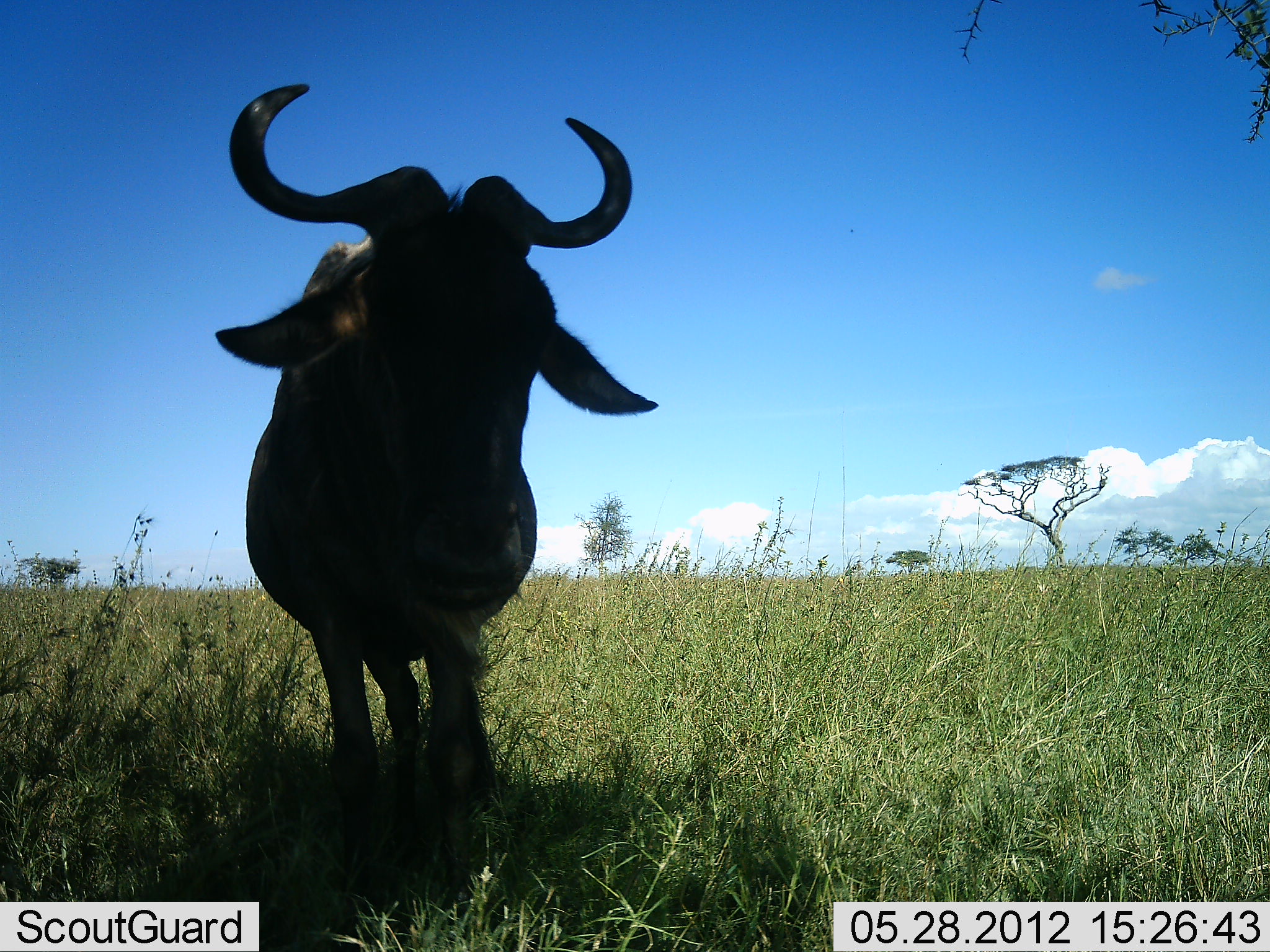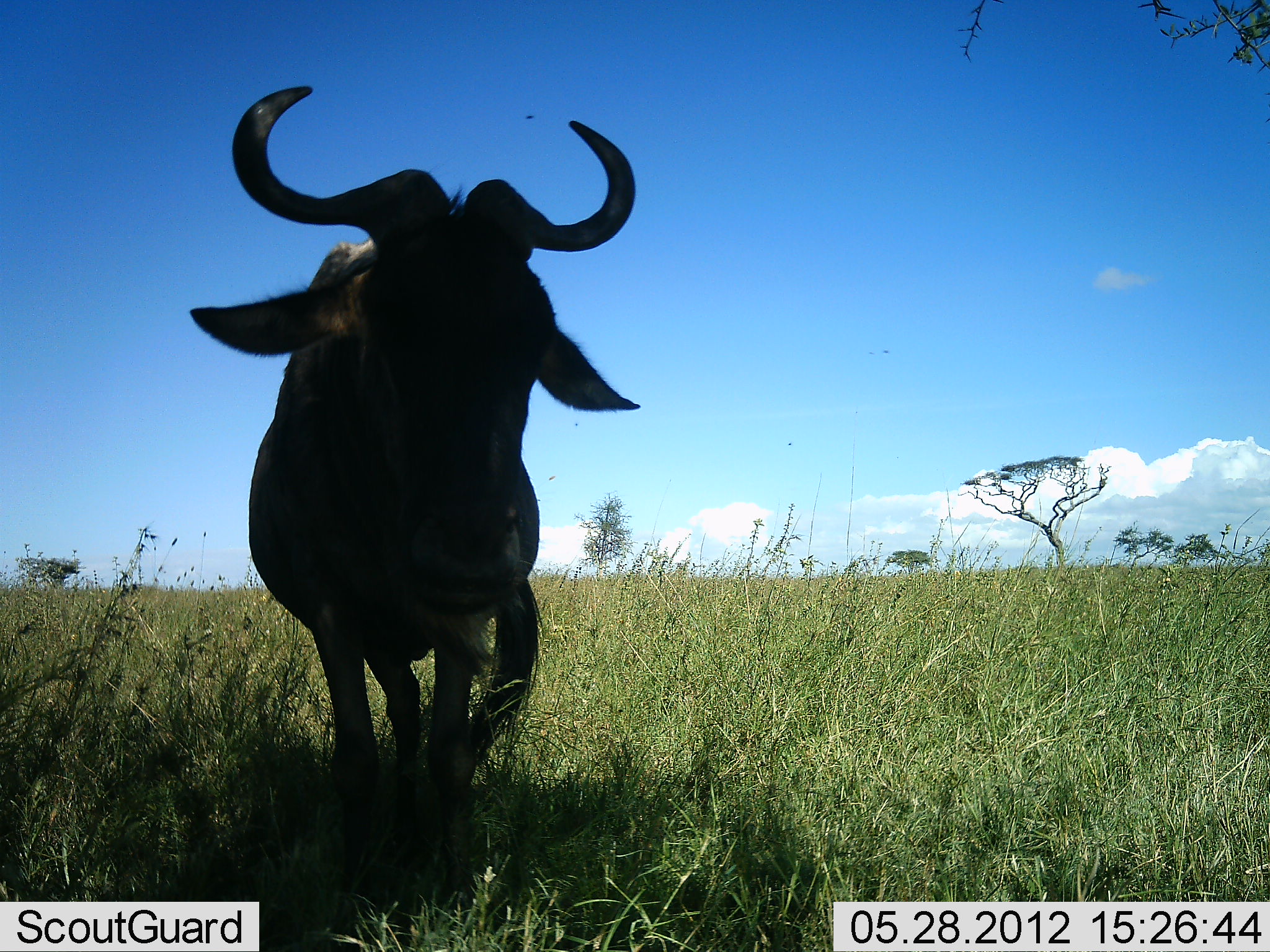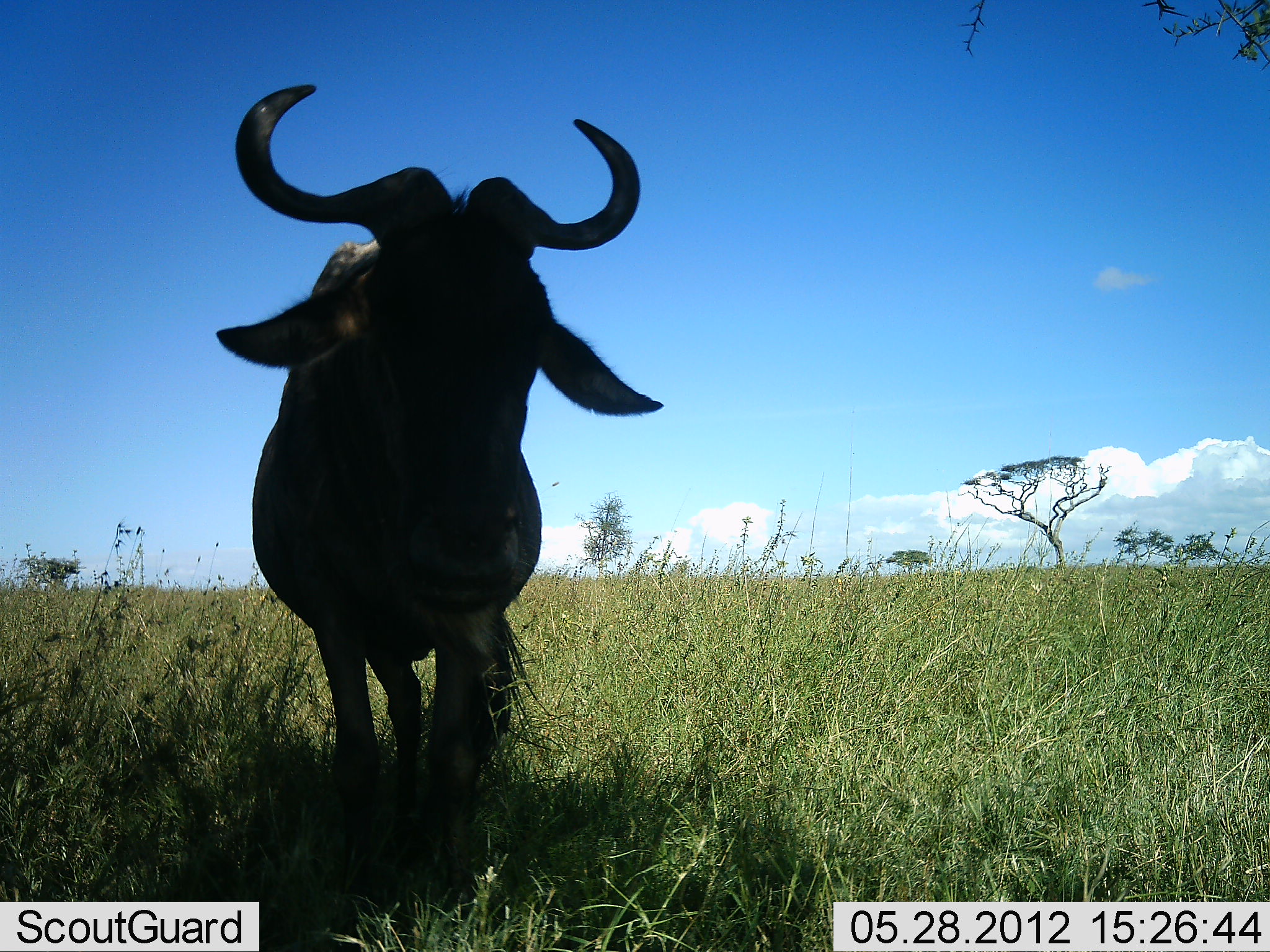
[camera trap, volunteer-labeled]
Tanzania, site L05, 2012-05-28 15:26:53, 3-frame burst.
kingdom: Animalia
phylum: Chordata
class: Mammalia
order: Artiodactyla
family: Bovidae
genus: Connochaetes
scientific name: Connochaetes taurinus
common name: blue wildebeest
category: wildebeest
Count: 1.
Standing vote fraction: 90%.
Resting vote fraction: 0%.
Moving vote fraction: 10%.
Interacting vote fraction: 0%.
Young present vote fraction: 0%.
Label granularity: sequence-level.